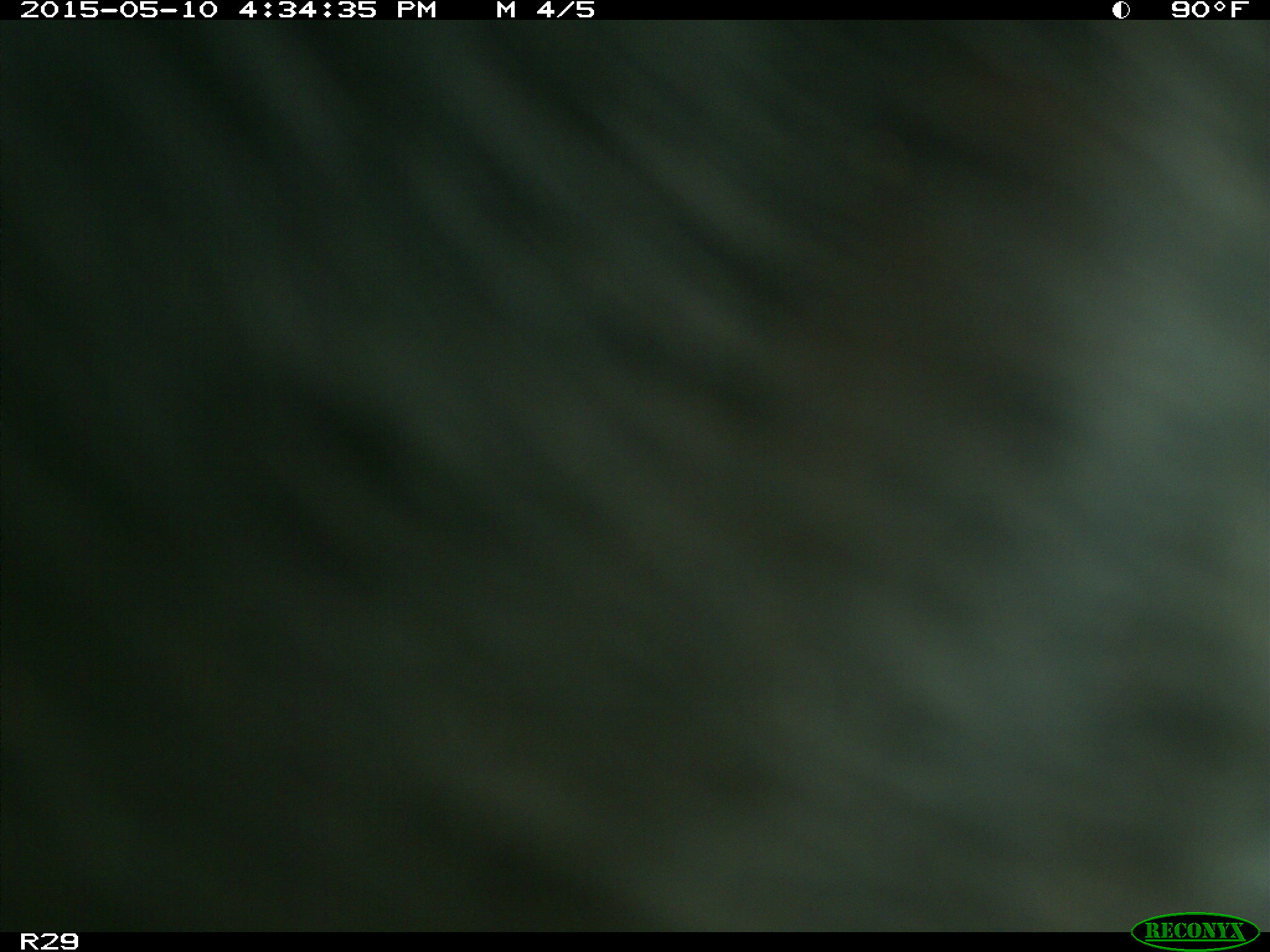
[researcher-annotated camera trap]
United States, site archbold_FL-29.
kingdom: Animalia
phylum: Chordata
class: Mammalia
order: Artiodactyla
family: Bovidae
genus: Bos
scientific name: Bos taurus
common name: domestic cow